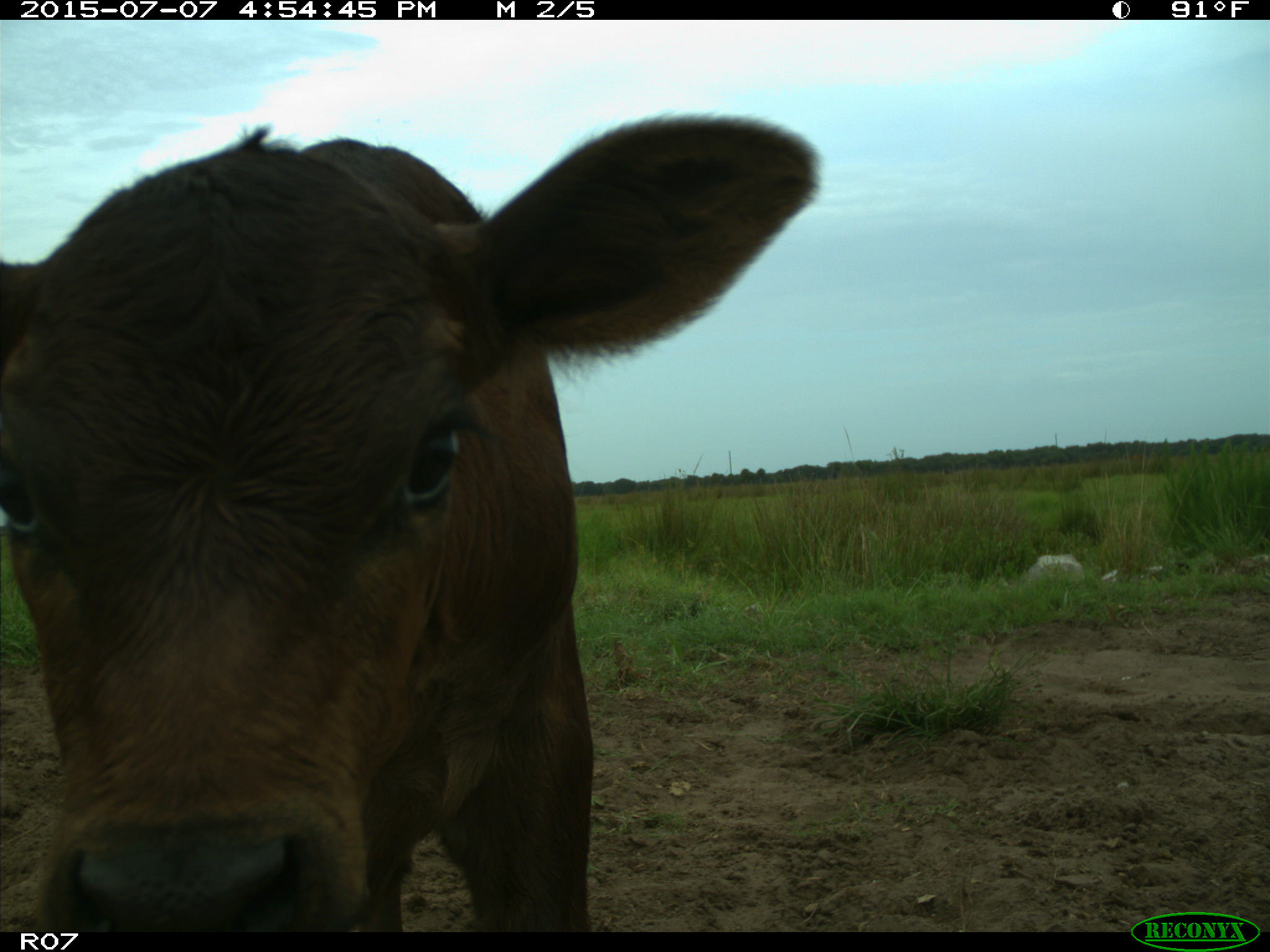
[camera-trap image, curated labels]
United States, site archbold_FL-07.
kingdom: Animalia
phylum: Chordata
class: Mammalia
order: Artiodactyla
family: Bovidae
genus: Bos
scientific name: Bos taurus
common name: domestic cow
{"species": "Bos taurus (domestic cow)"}